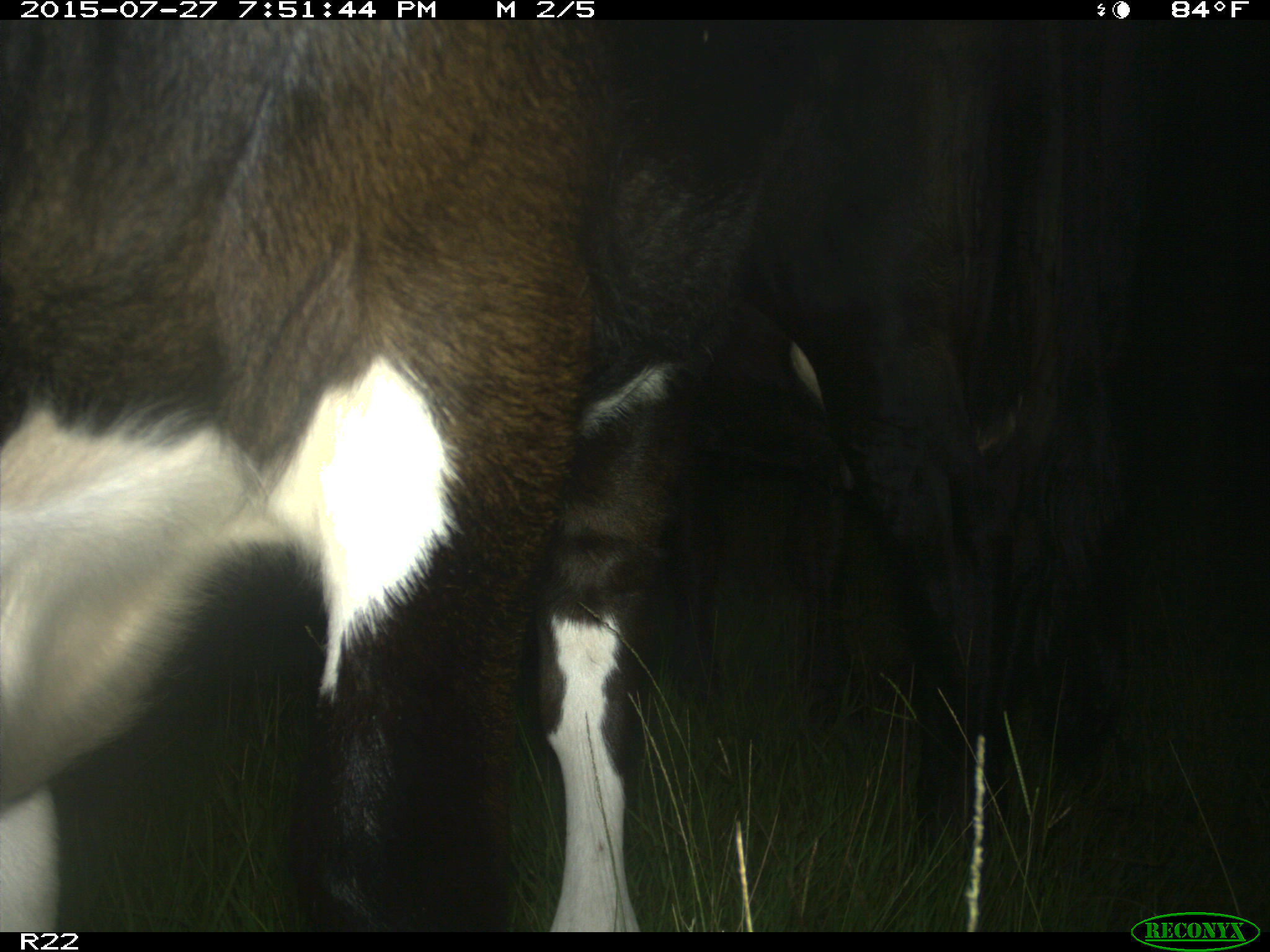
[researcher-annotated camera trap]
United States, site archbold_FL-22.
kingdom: Animalia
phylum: Chordata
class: Mammalia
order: Artiodactyla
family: Bovidae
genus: Bos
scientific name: Bos taurus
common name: domestic cow